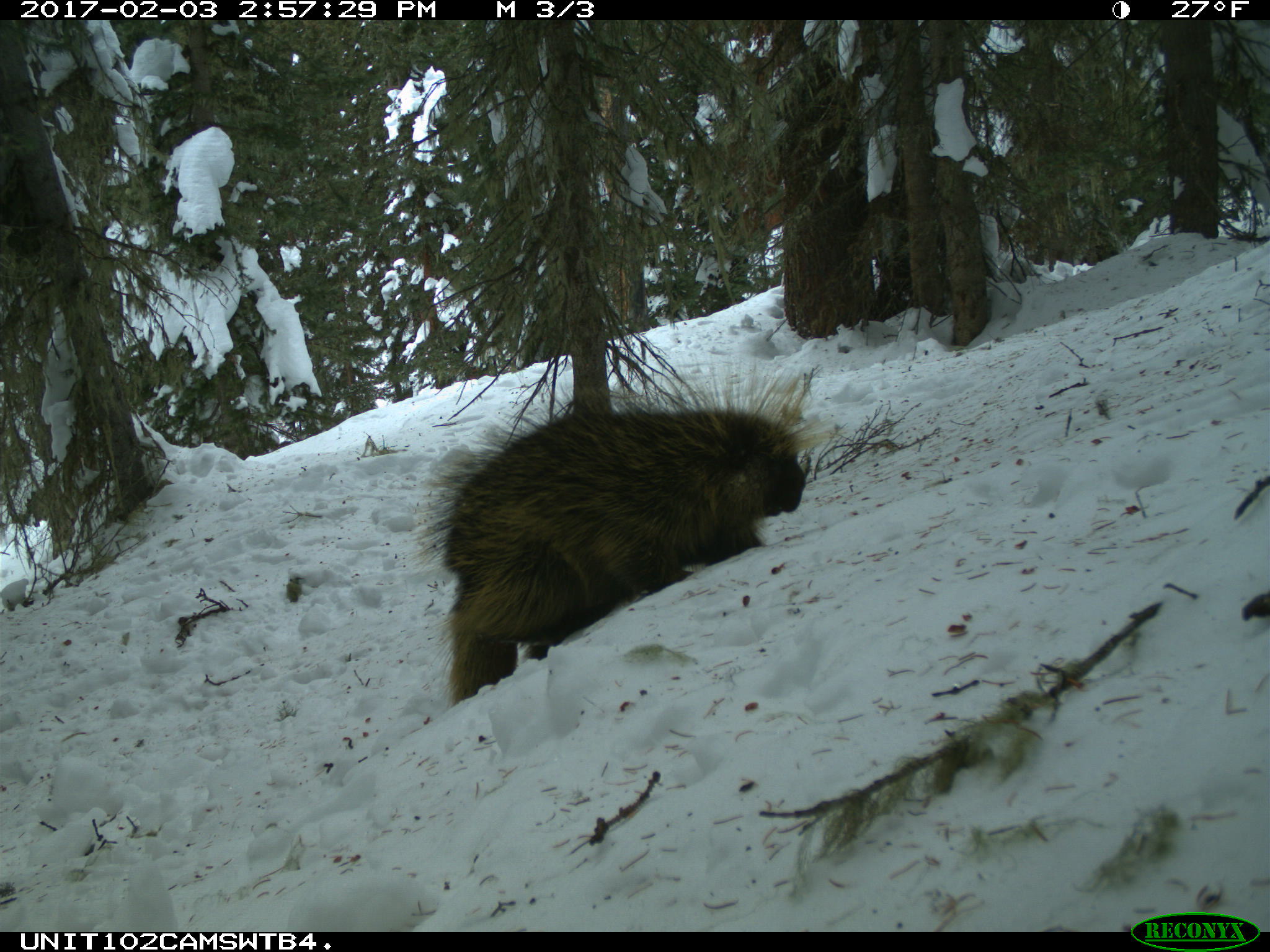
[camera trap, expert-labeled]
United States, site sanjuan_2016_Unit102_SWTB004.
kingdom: Animalia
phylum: Chordata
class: Mammalia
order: Rodentia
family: Erethizontidae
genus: Erethizon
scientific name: Erethizon dorsatum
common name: north american porcupine